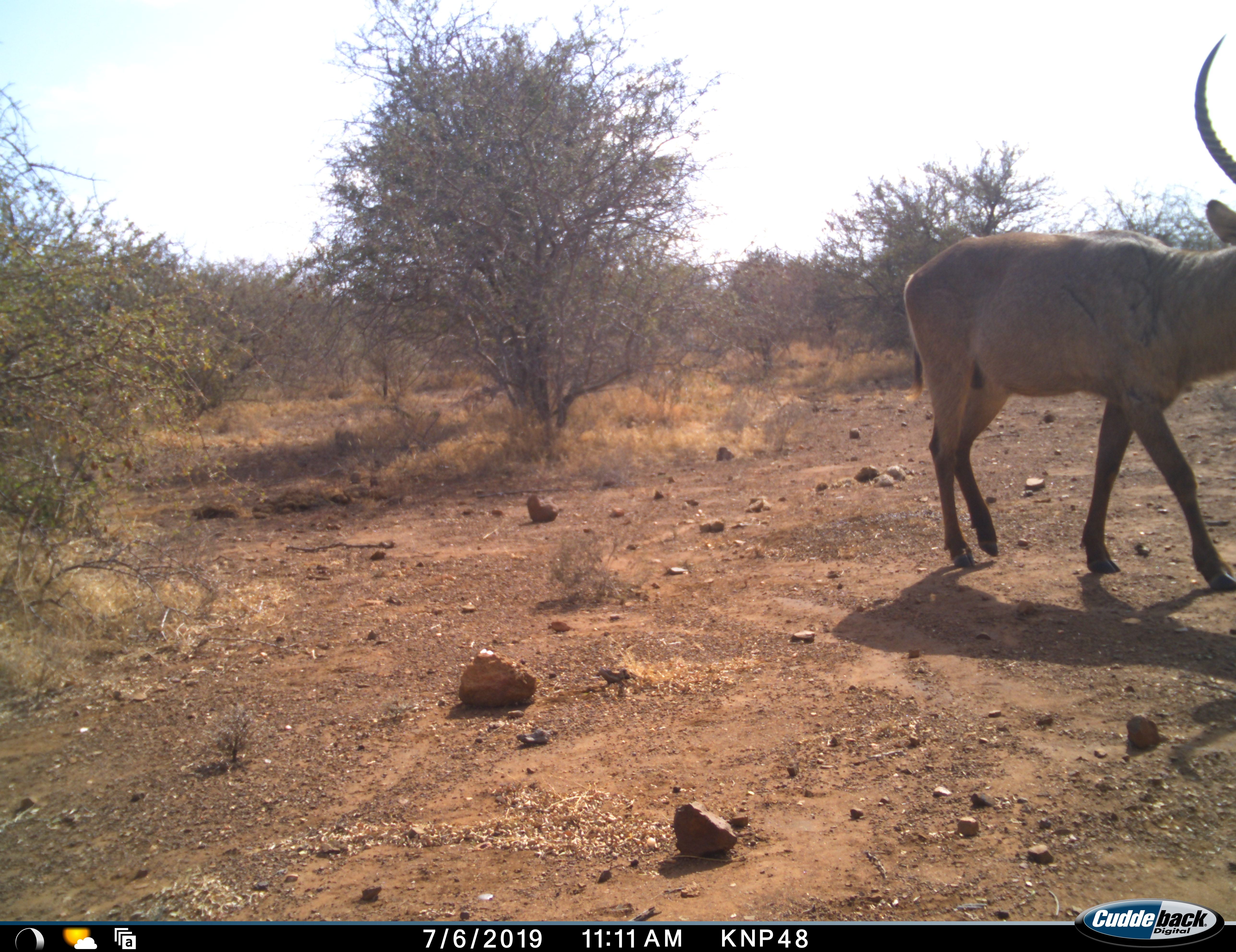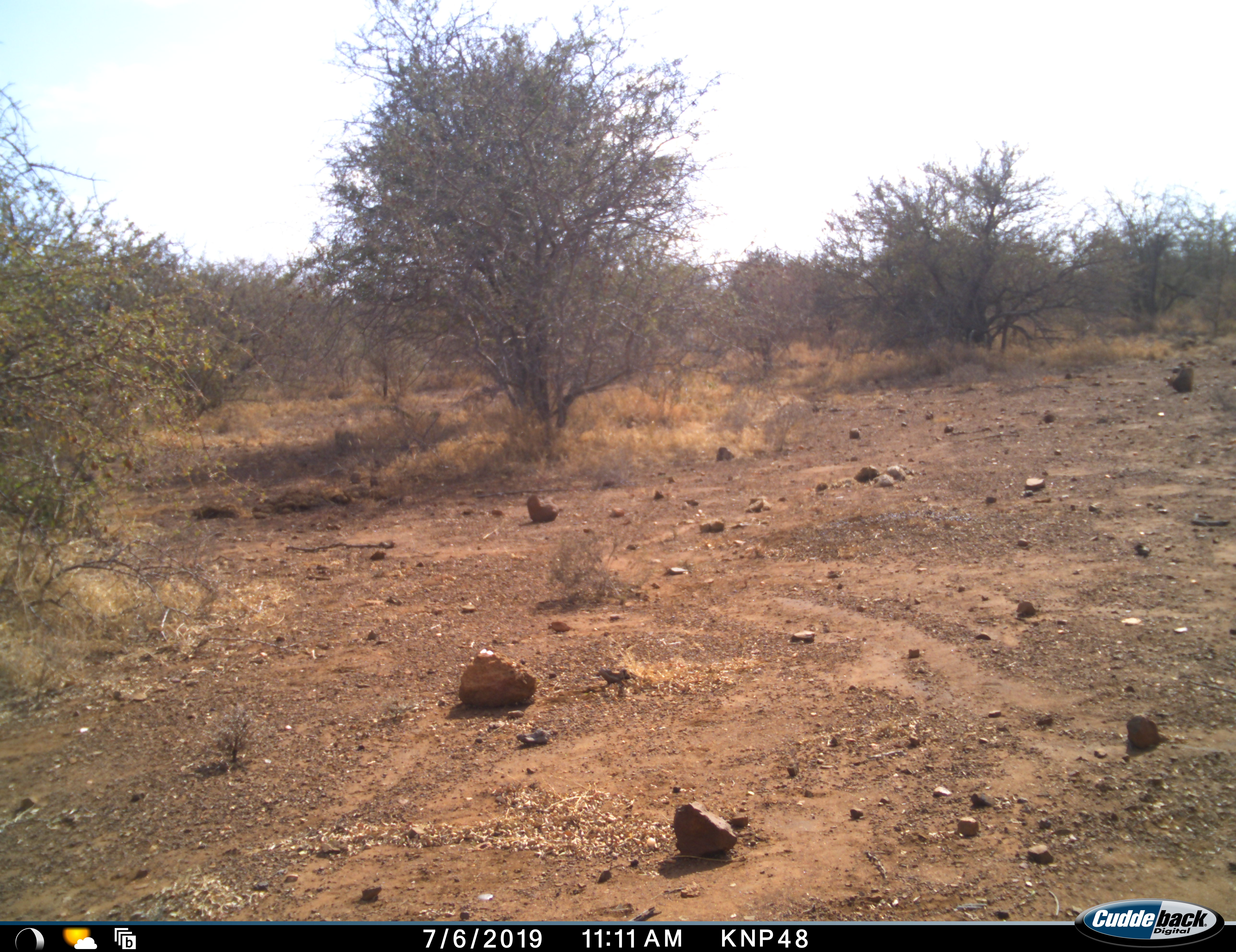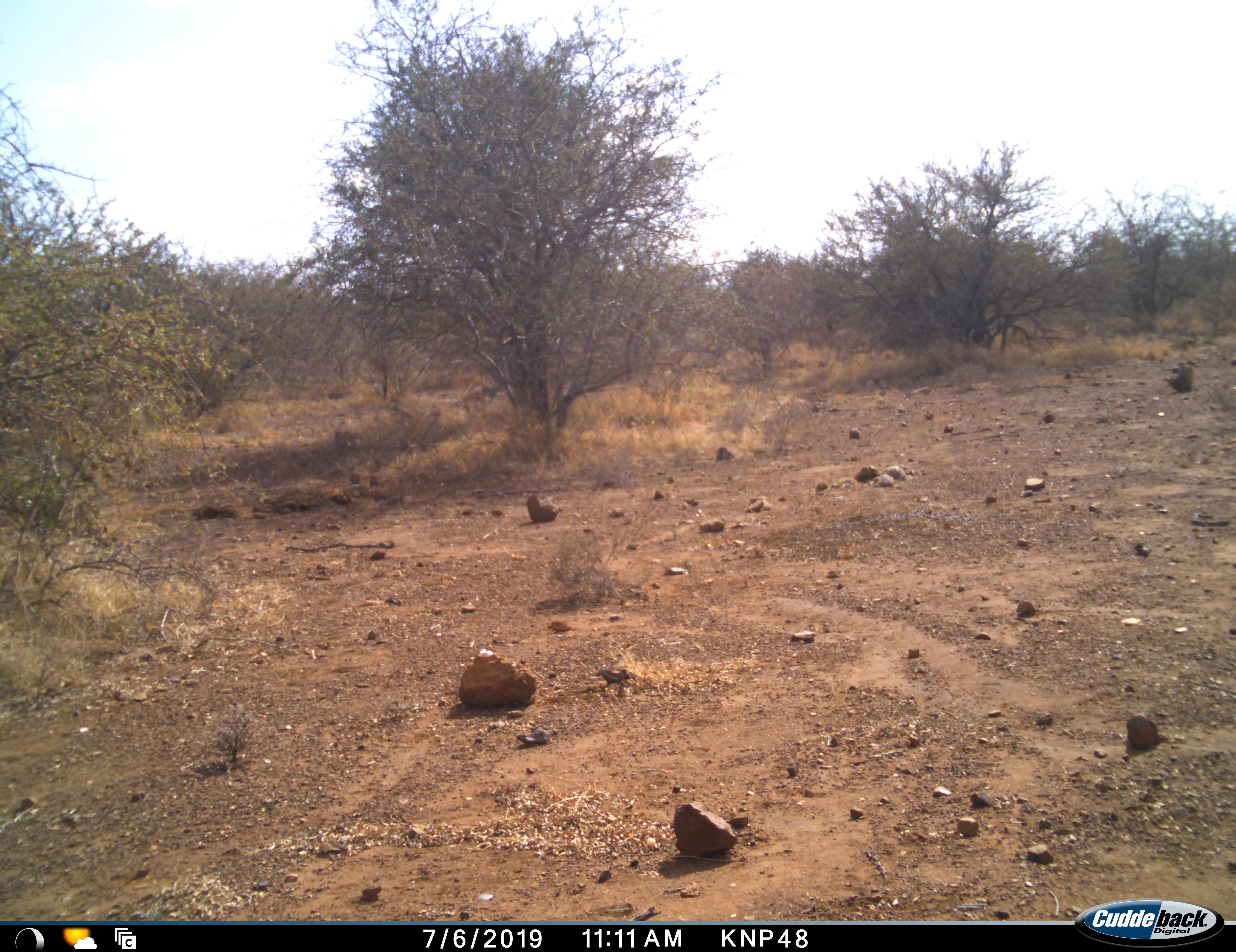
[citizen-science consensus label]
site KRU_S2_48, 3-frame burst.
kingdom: Animalia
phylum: Chordata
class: Mammalia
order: Artiodactyla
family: Bovidae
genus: Kobus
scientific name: Kobus ellipsiprymnus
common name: waterbuck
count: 1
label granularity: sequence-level